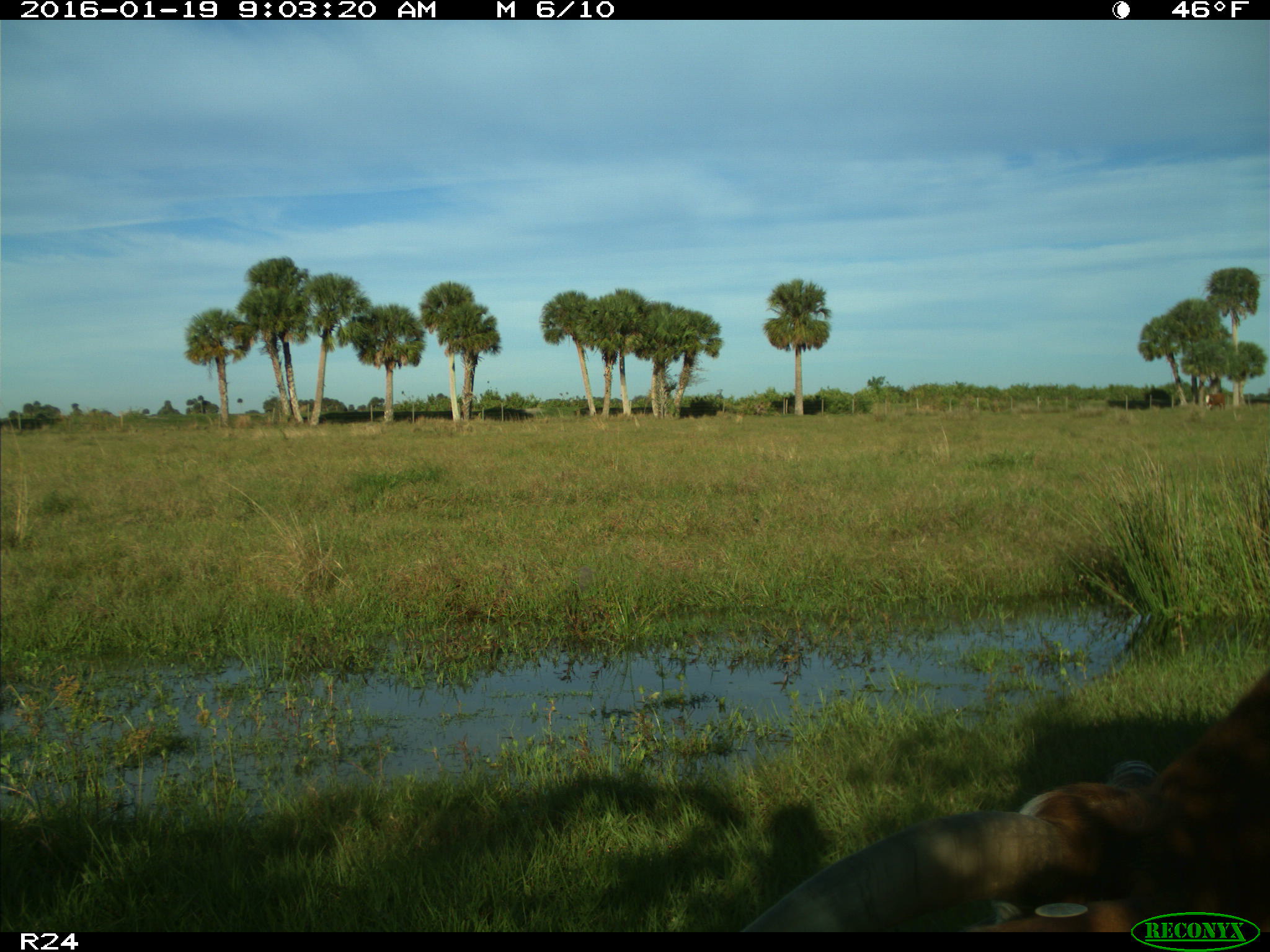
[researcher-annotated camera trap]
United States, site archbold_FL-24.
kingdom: Animalia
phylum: Chordata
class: Mammalia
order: Artiodactyla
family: Bovidae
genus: Bos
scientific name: Bos taurus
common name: domestic cow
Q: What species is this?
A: Bos taurus (domestic cow).